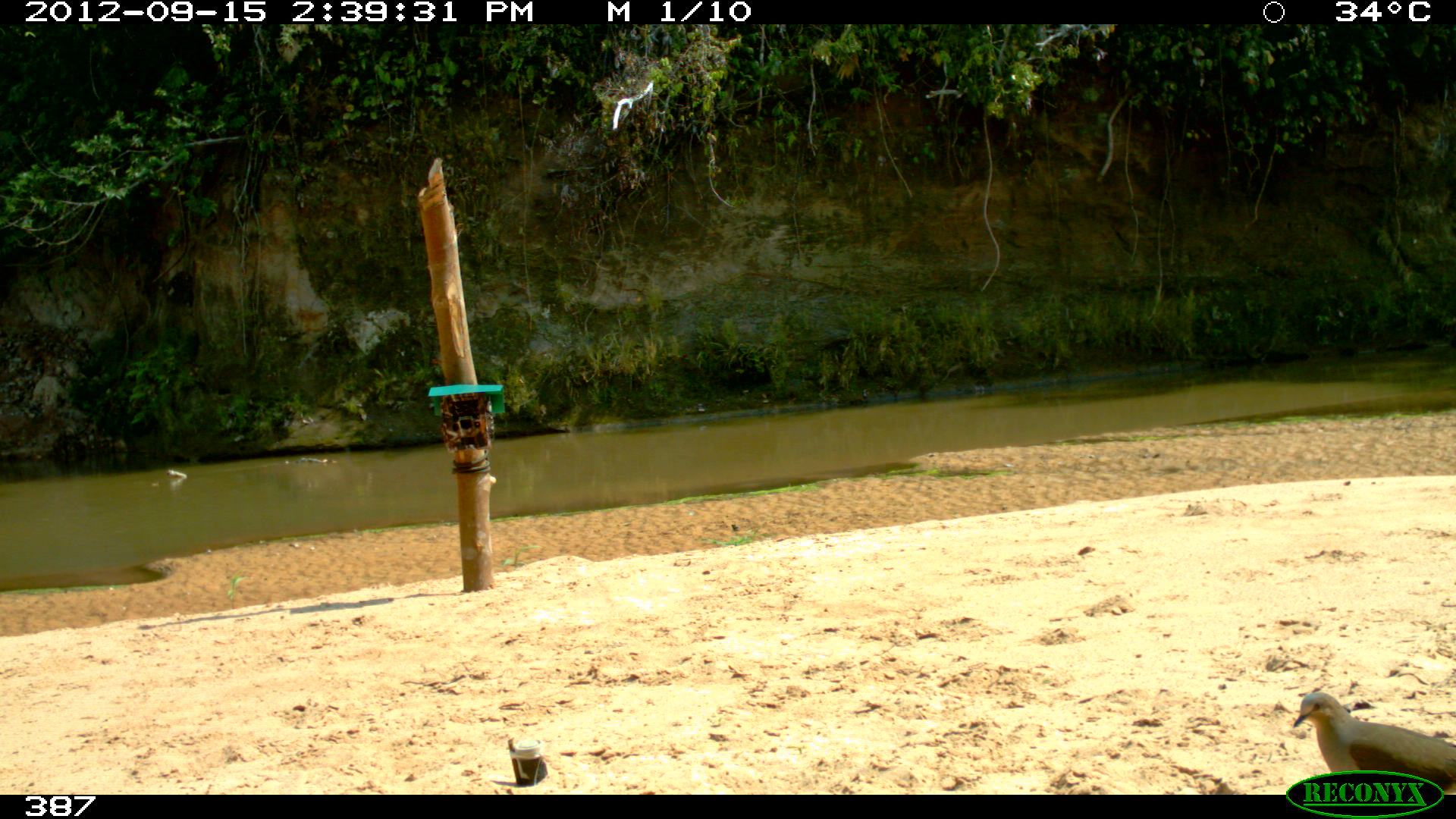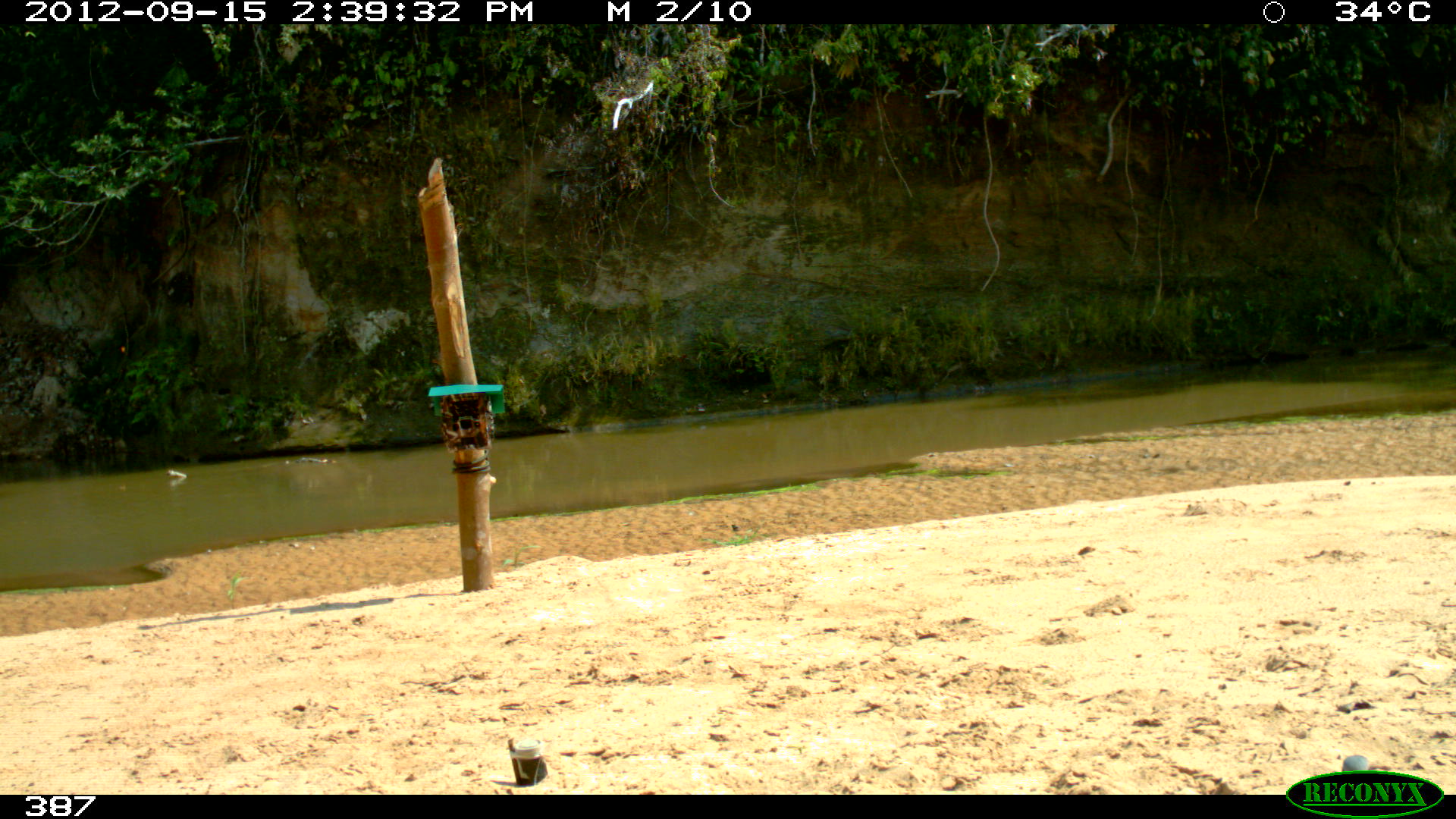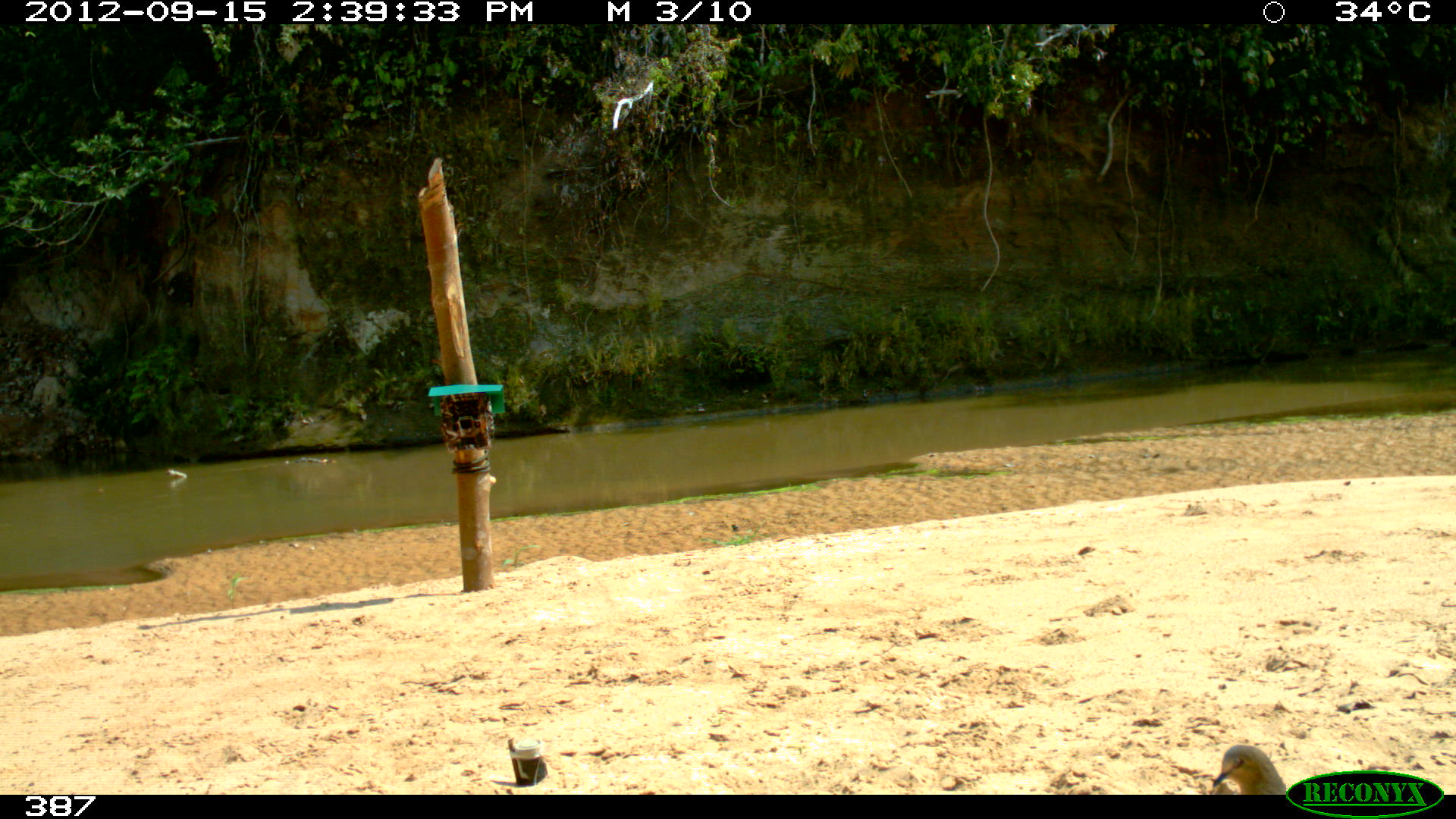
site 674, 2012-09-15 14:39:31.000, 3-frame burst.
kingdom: Animalia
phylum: Chordata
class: Aves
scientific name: Aves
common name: bird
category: unknown bird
Unknown bird (bird) (Aves).